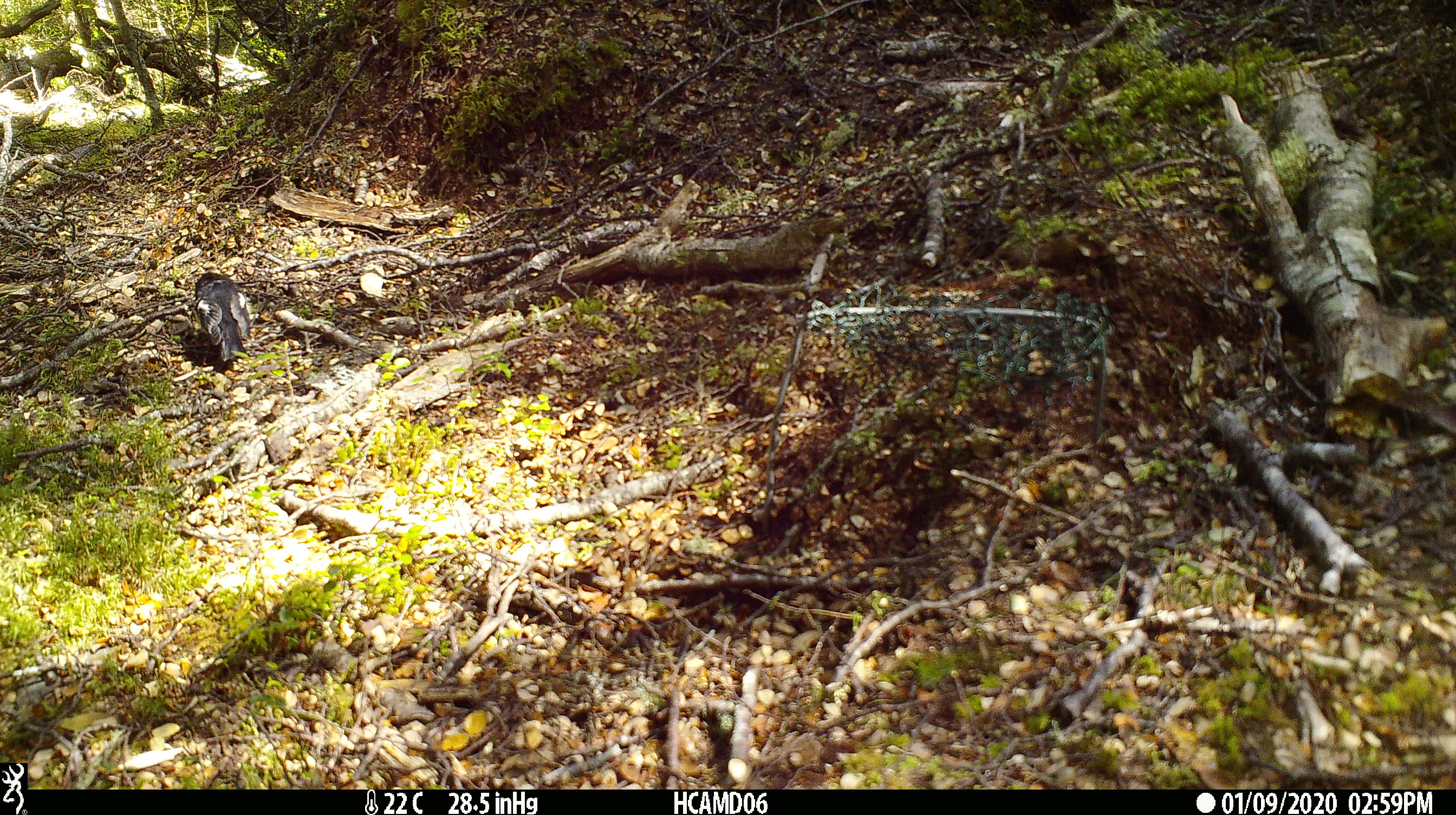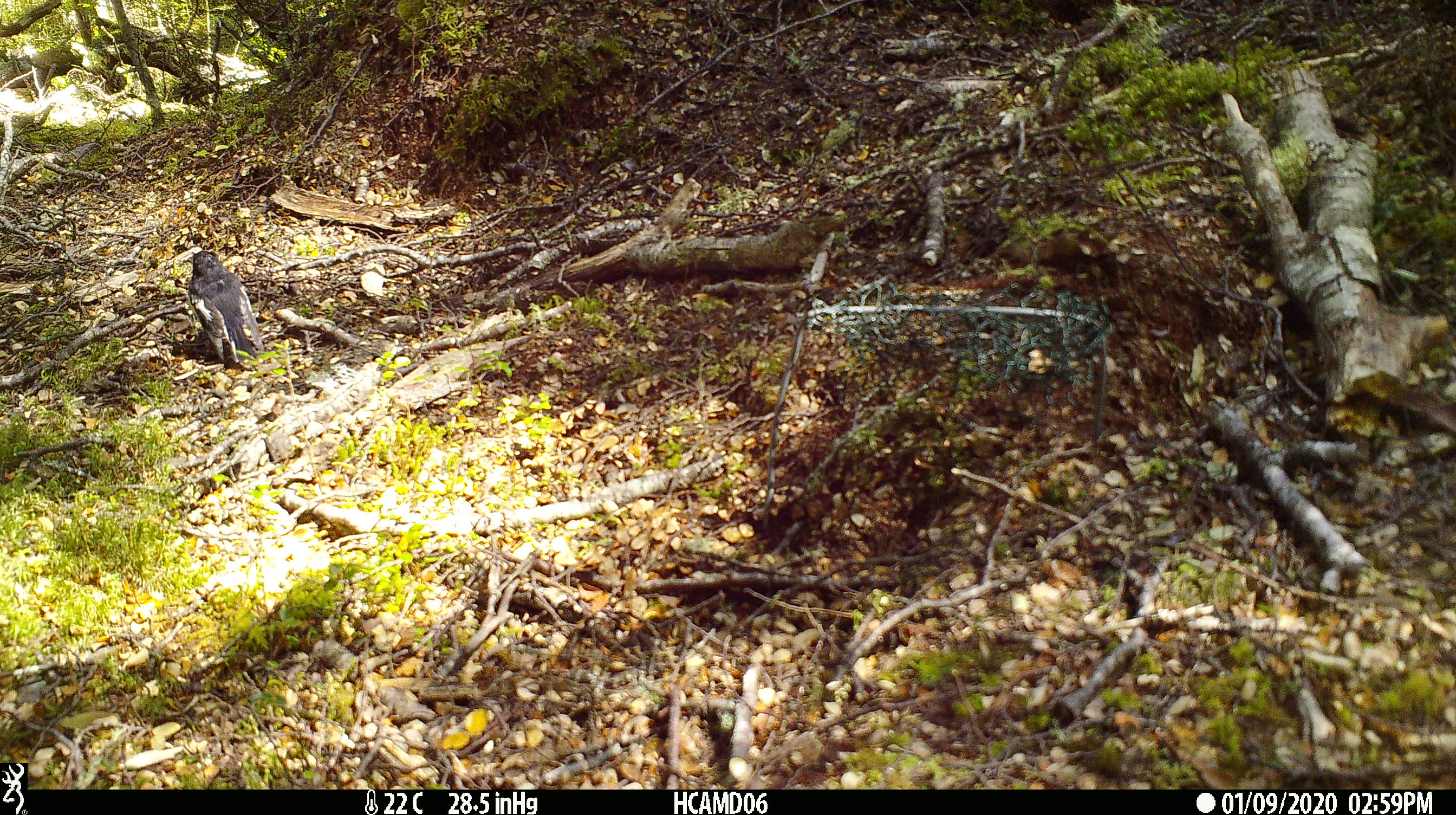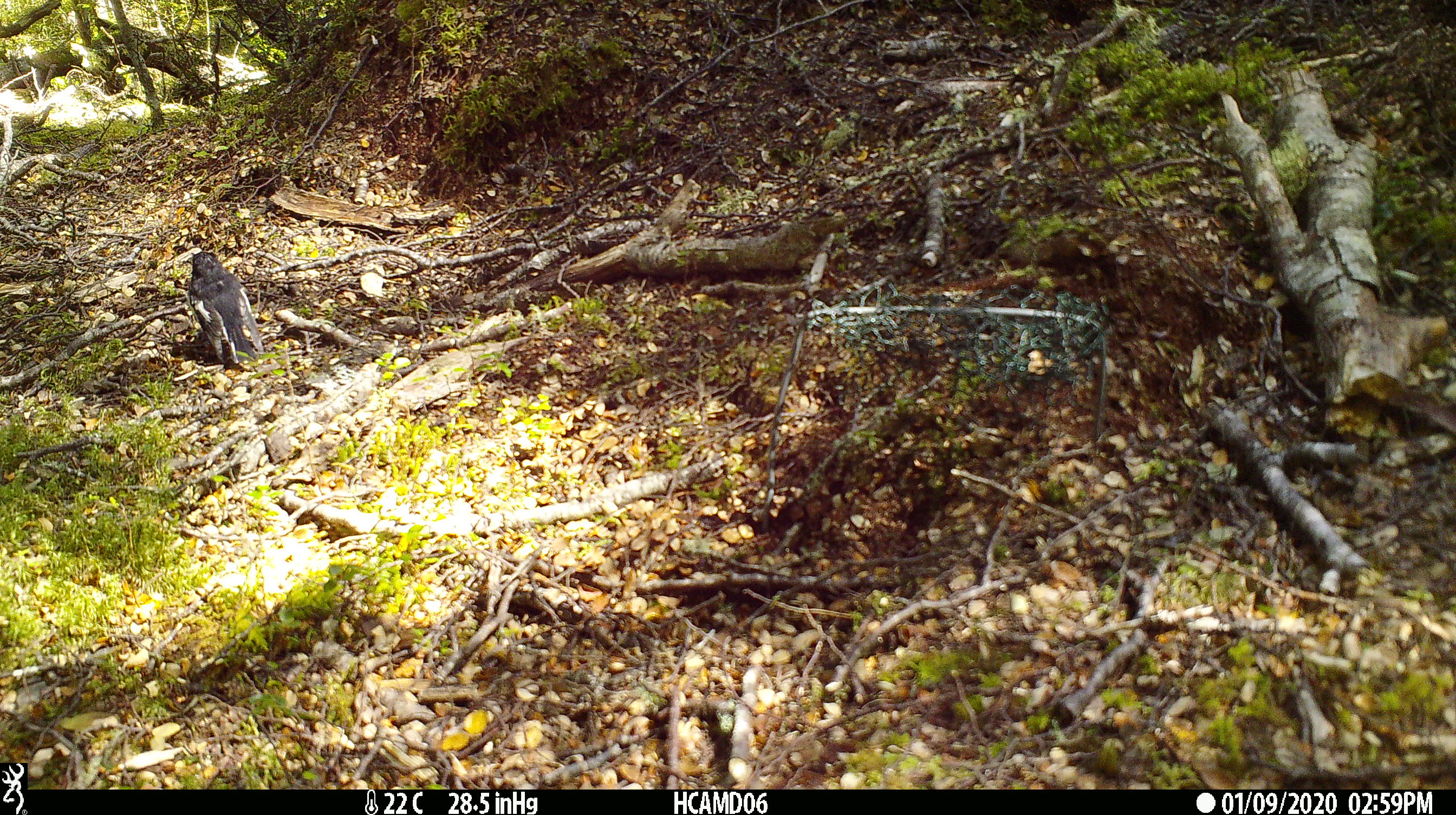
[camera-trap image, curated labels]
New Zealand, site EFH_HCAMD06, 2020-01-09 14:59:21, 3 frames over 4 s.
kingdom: Animalia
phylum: Chordata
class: Aves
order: Passeriformes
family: Petroicidae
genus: Petroica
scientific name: Petroica macrocephala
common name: tomtit